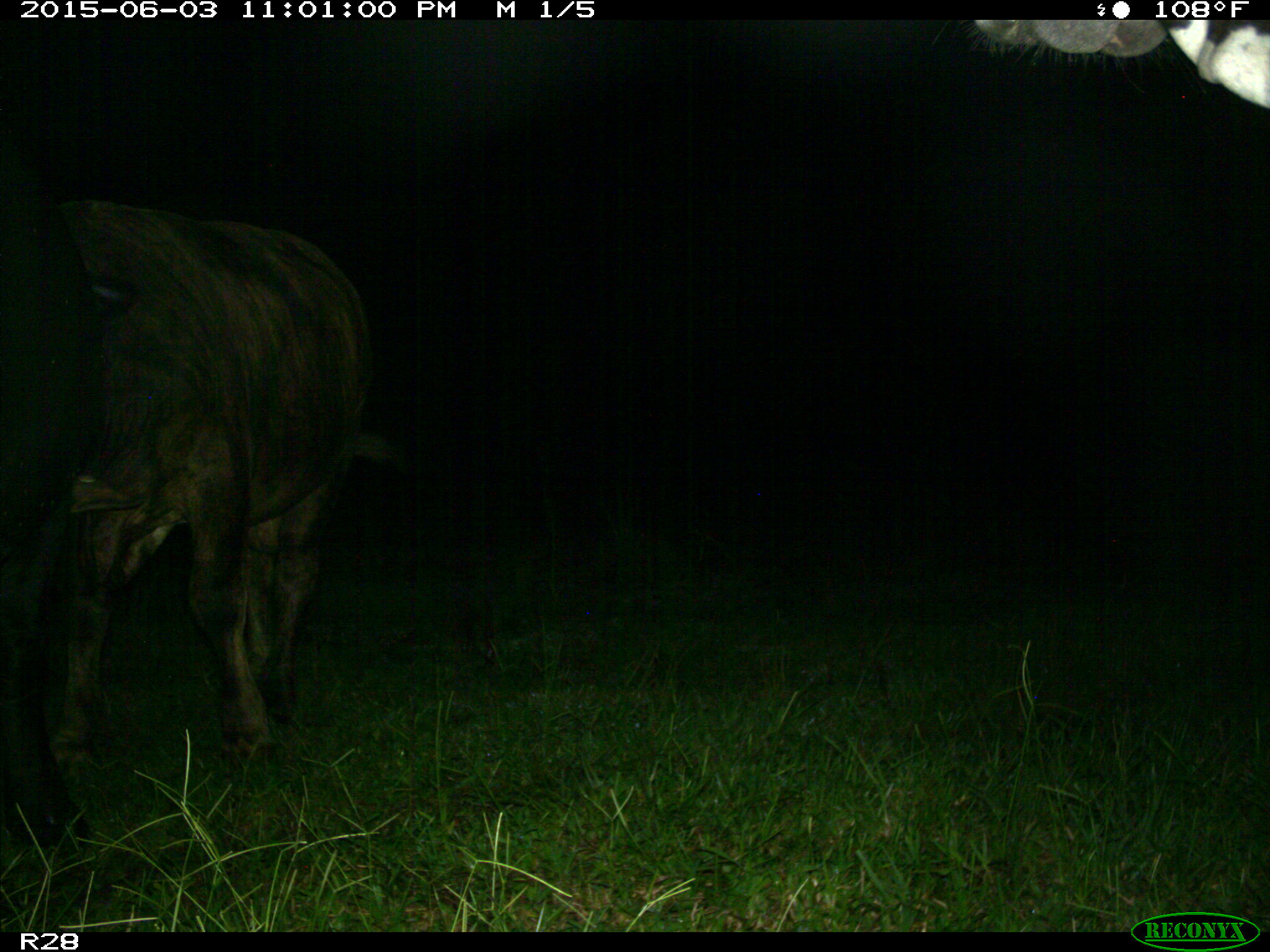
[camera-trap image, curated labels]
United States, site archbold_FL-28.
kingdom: Animalia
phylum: Chordata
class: Mammalia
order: Artiodactyla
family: Bovidae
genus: Bos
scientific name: Bos taurus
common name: domestic cow